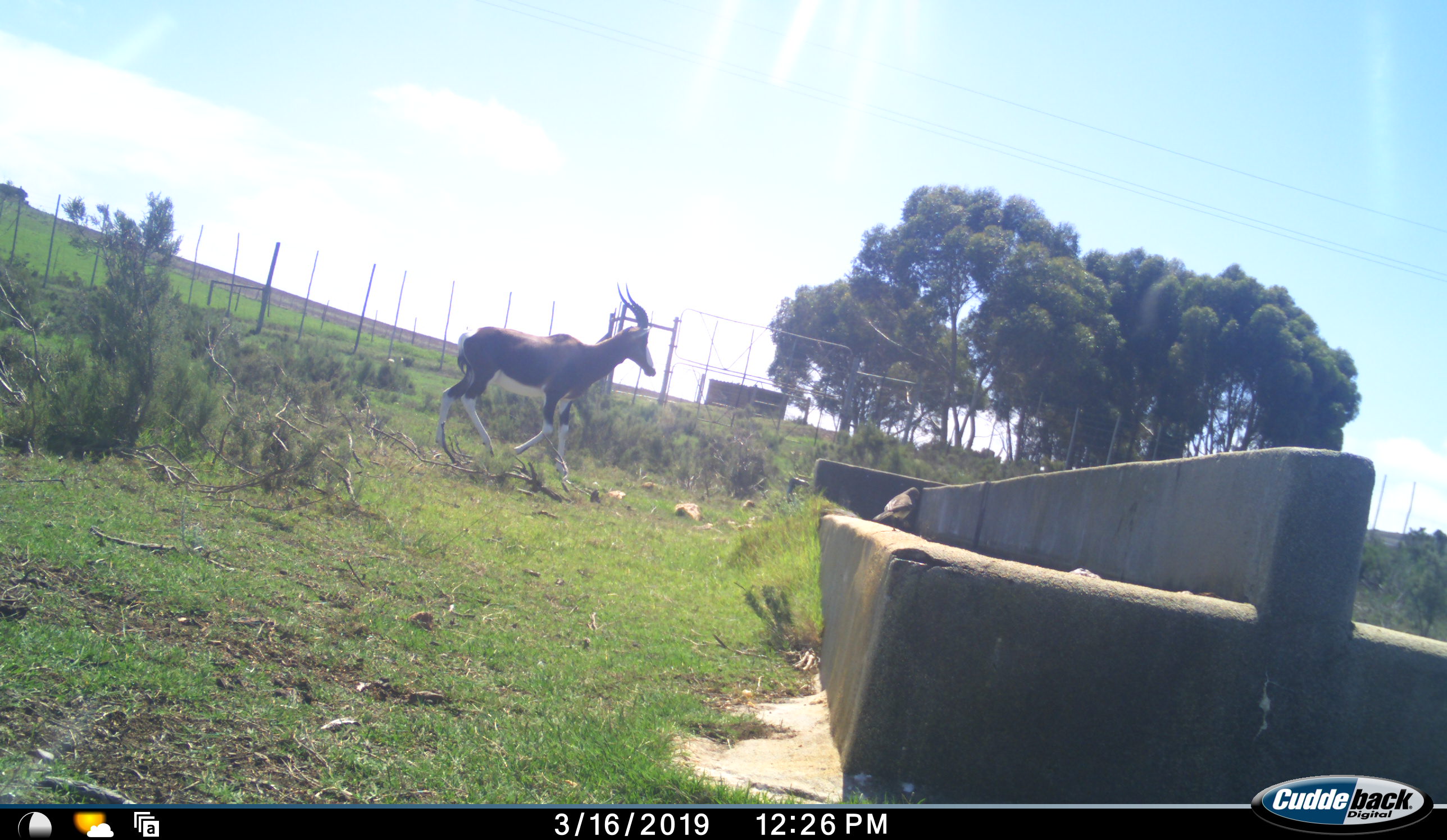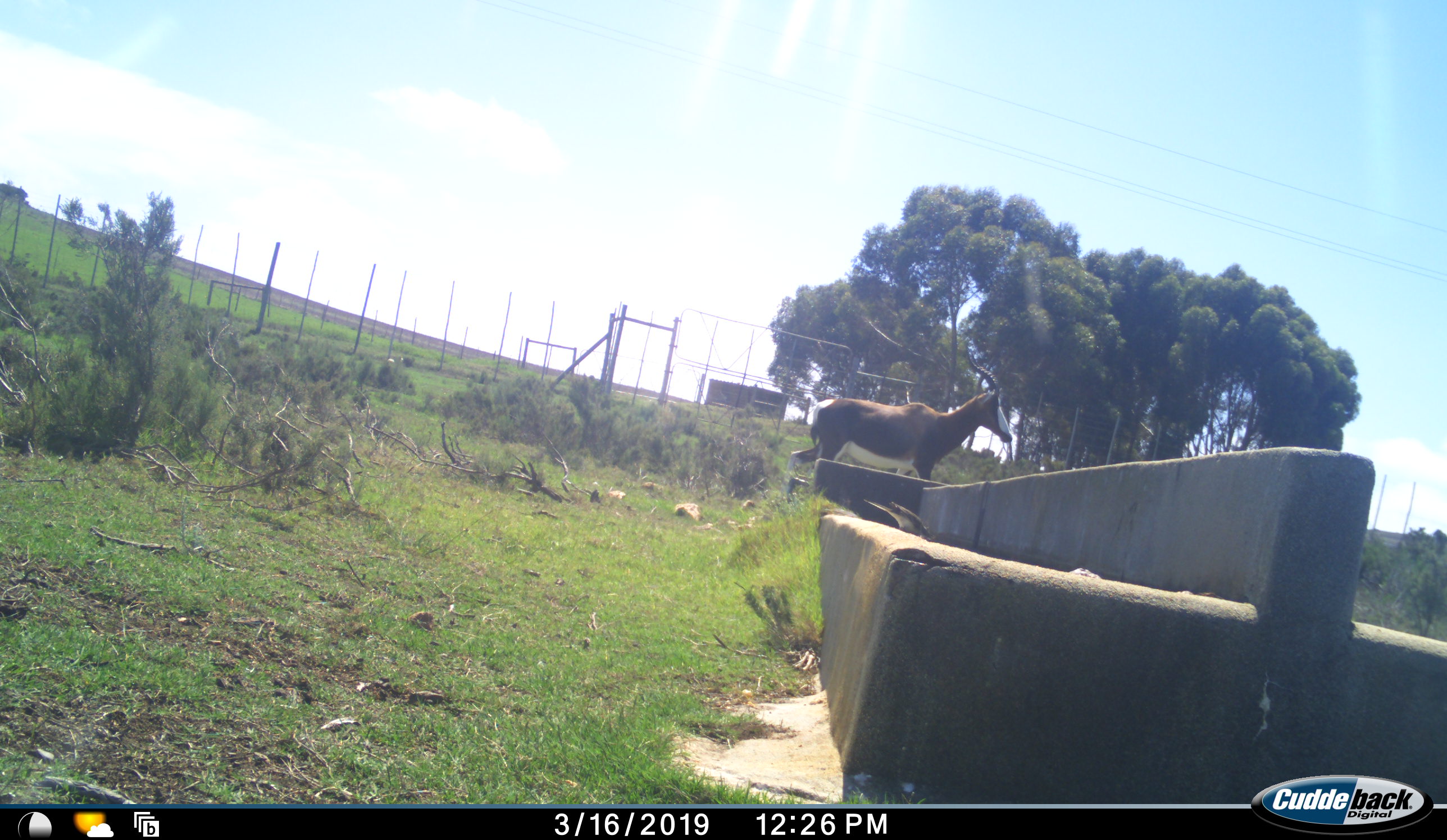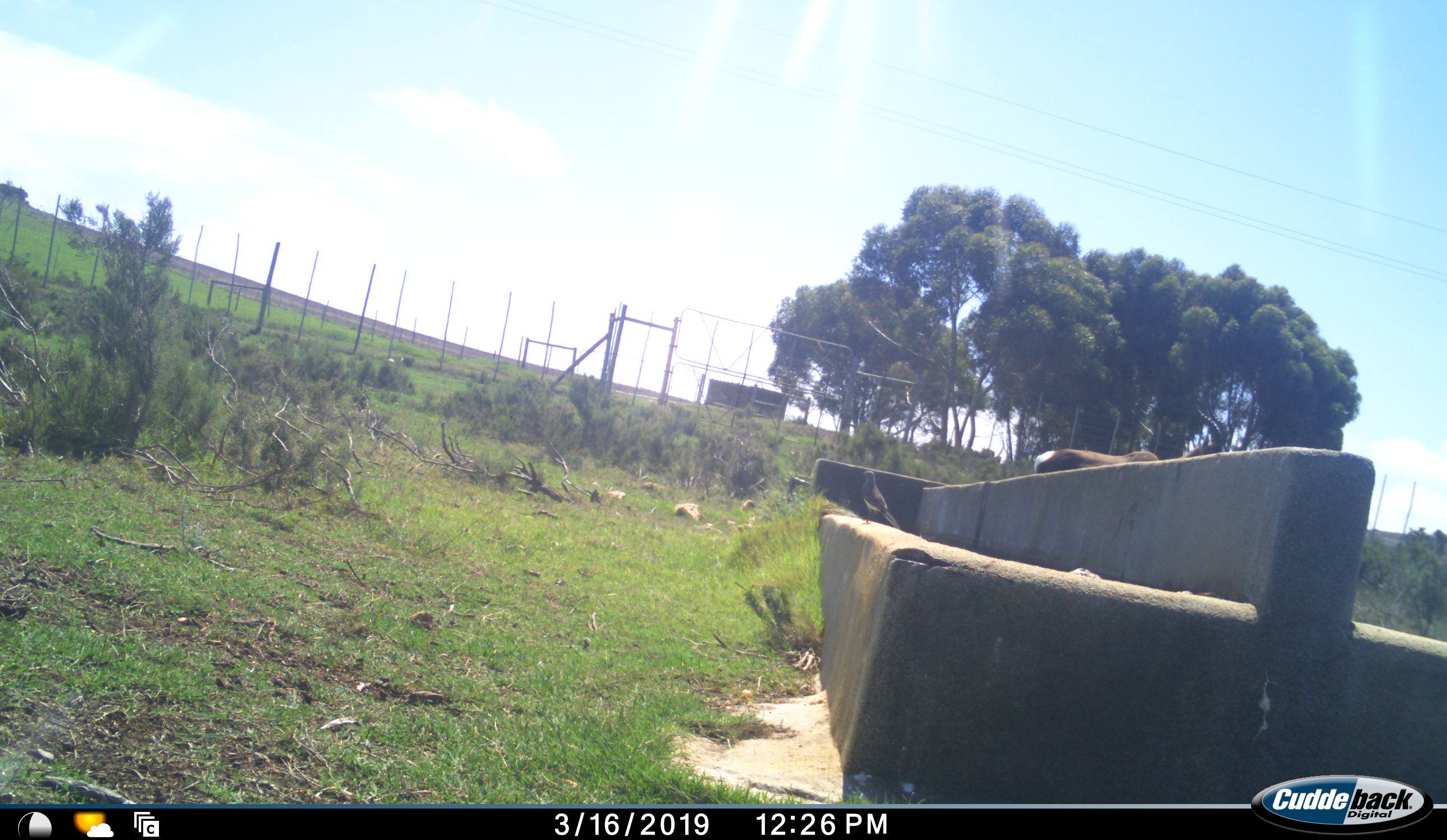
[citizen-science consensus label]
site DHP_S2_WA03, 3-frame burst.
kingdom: Animalia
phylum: Chordata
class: Mammalia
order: Artiodactyla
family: Bovidae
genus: Damaliscus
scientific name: Damaliscus pygargus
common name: bontebok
Bontebok (Damaliscus pygargus), count 1. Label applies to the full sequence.